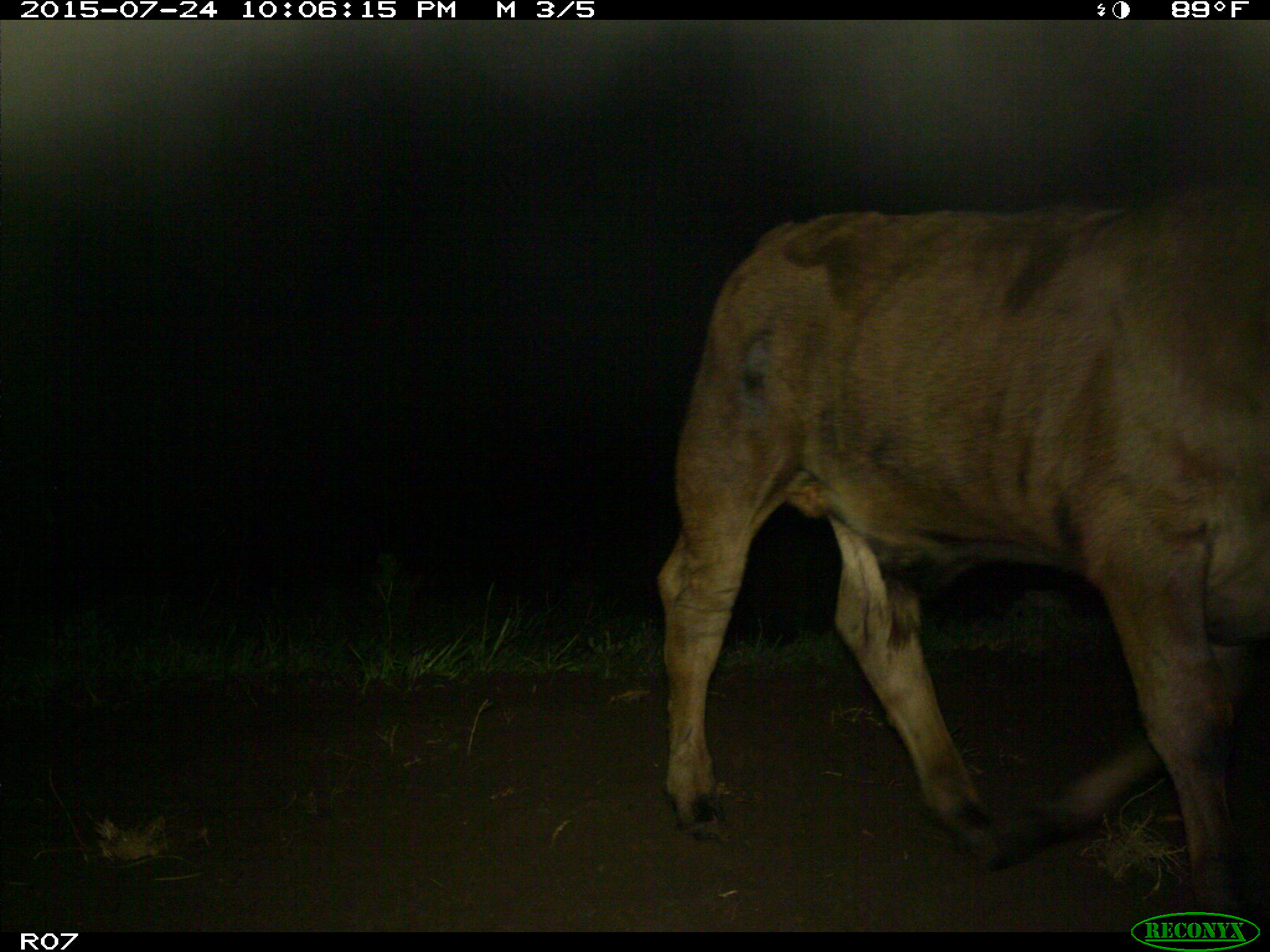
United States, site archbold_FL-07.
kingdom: Animalia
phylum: Chordata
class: Mammalia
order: Artiodactyla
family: Bovidae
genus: Bos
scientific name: Bos taurus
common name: domestic cow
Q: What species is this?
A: Bos taurus (domestic cow).